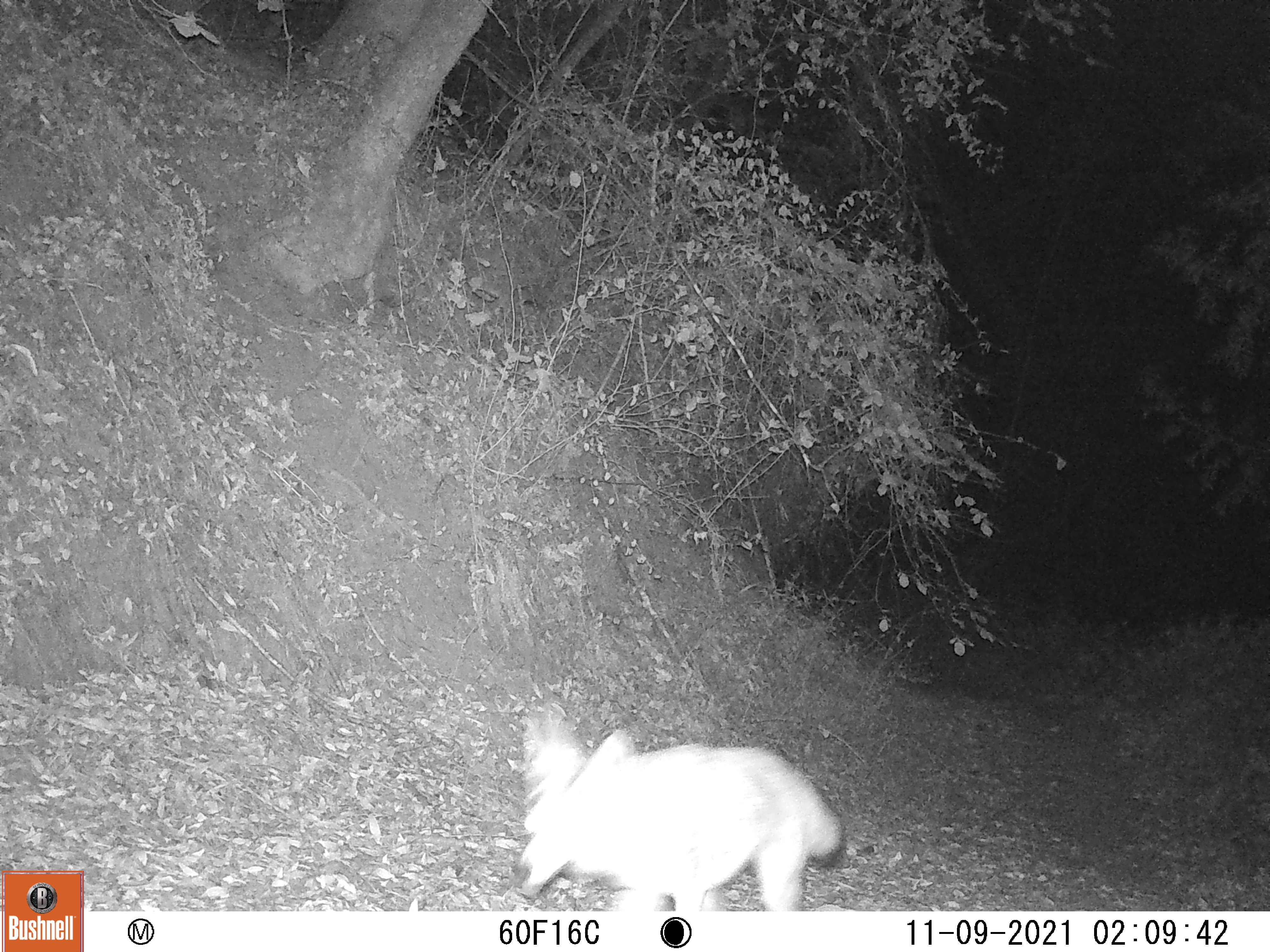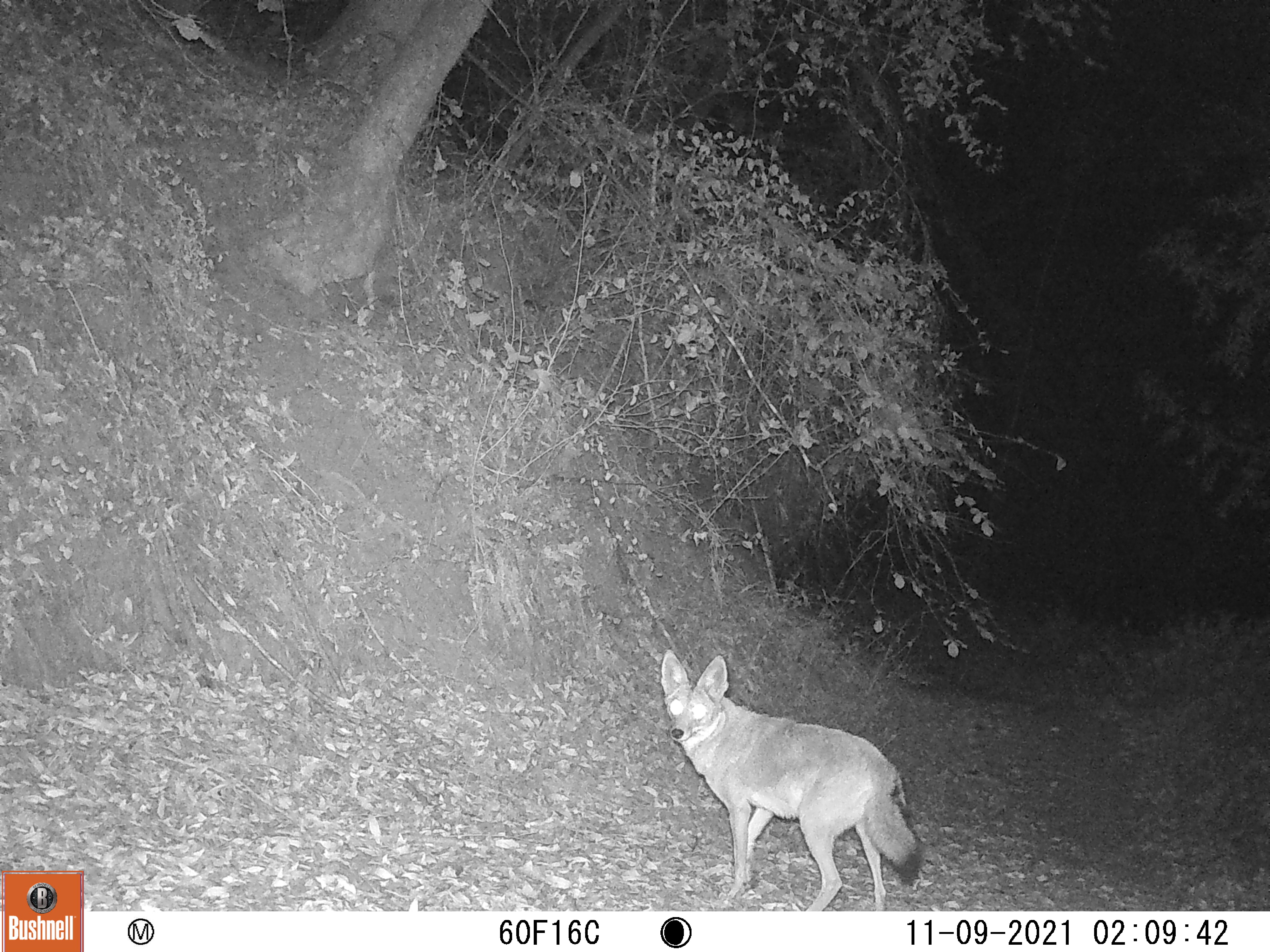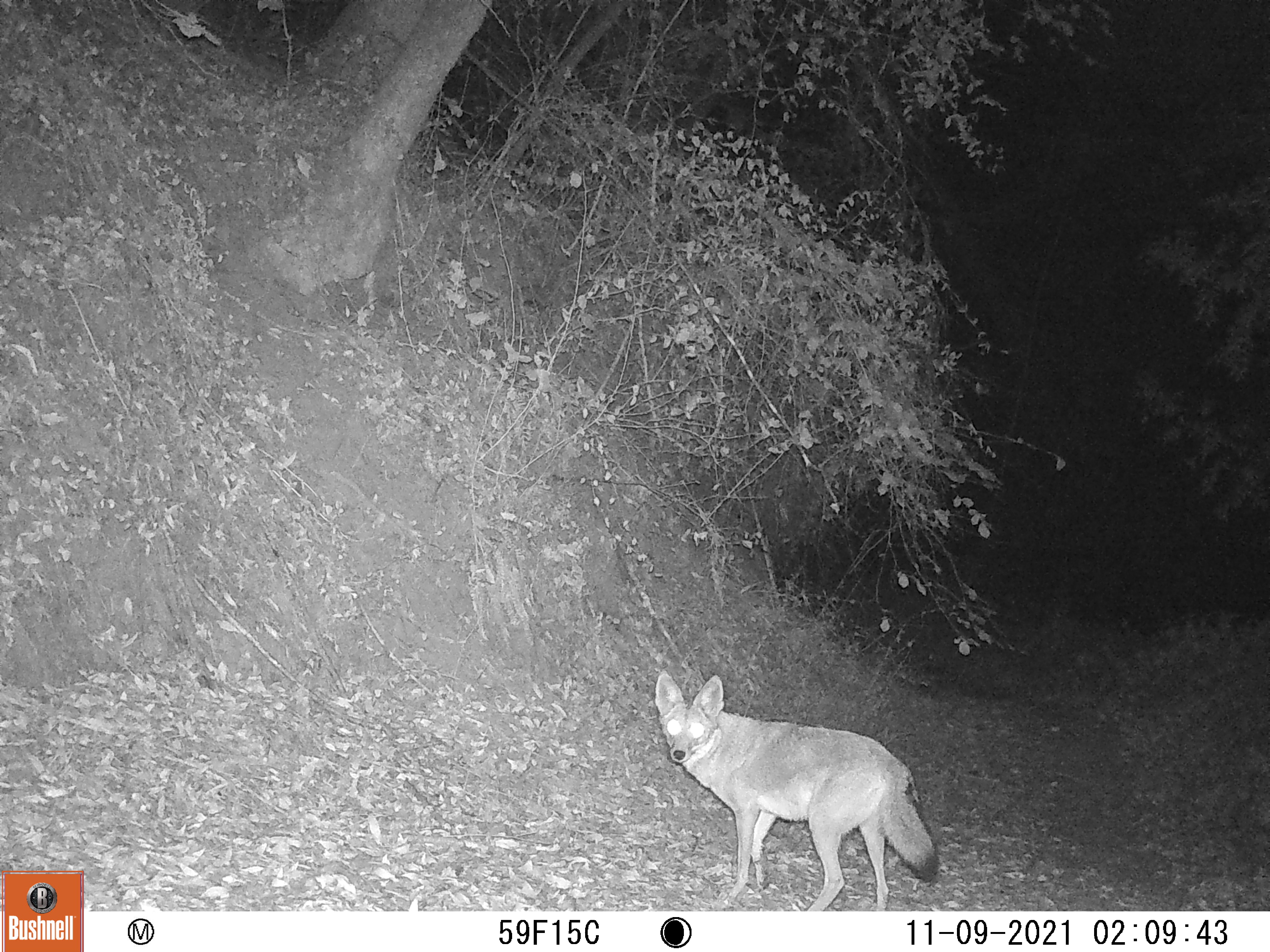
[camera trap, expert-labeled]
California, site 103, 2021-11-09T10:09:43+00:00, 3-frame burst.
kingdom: Animalia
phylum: Chordata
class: Mammalia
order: Carnivora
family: Canidae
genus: Canis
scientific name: Canis latrans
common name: coyote